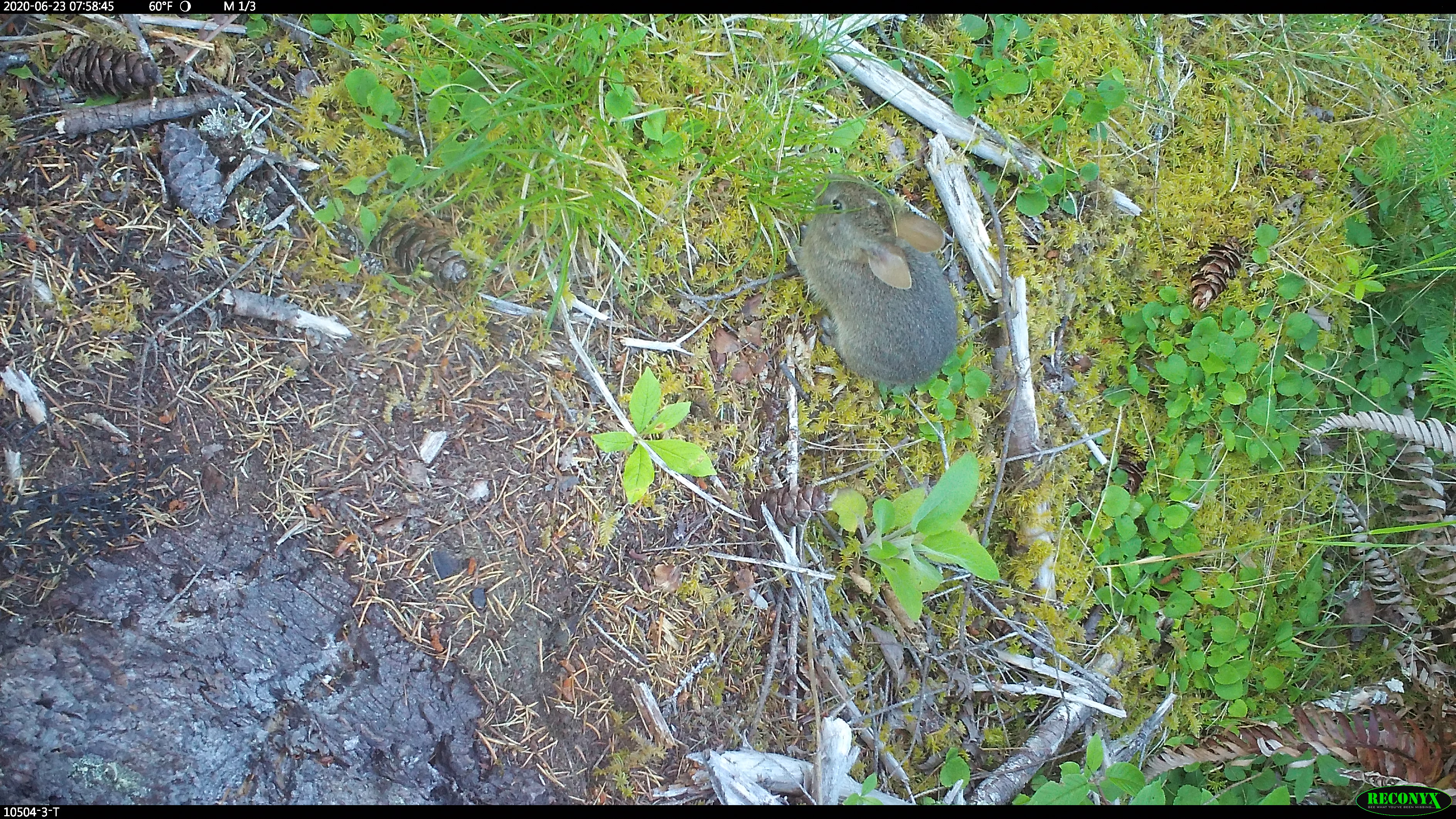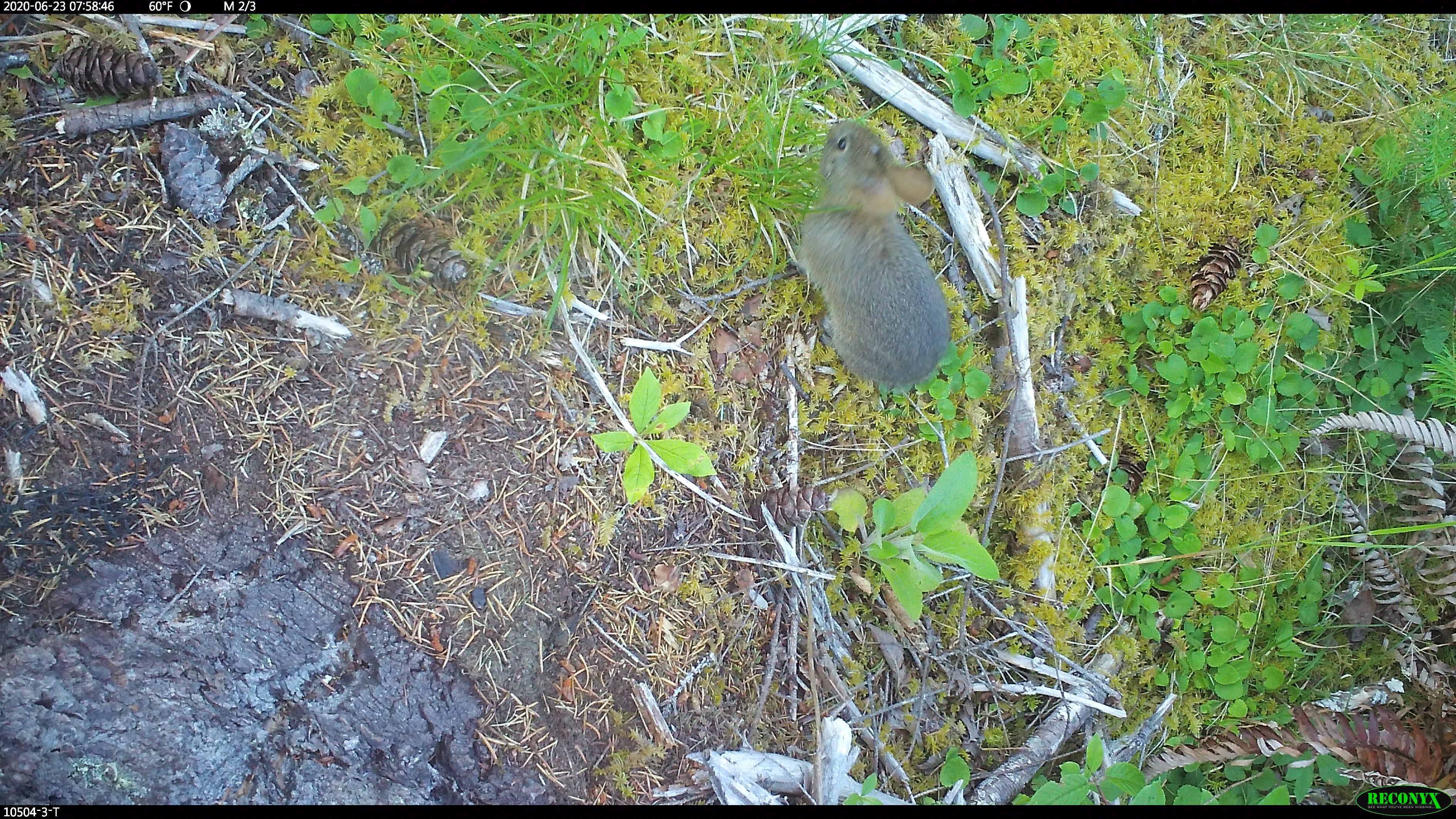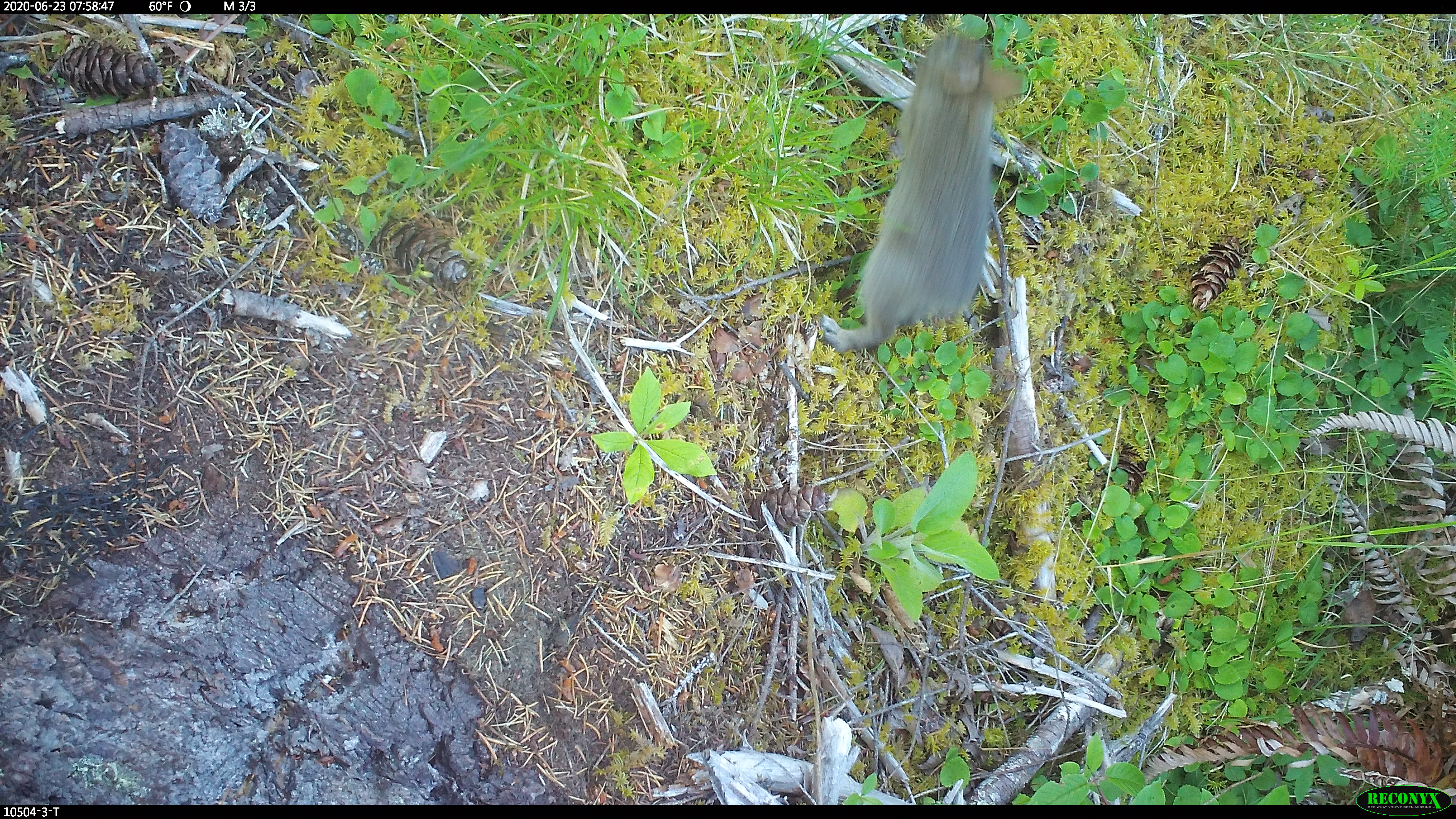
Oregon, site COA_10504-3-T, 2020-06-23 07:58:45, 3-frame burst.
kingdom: Animalia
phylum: Chordata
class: Mammalia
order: Rodentia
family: Sciuridae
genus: Otospermophilus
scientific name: Otospermophilus beecheyi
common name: california ground squirrel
California ground squirrel (Otospermophilus beecheyi).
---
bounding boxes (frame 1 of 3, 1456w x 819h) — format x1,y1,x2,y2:
california ground squirrel: 789,160,979,389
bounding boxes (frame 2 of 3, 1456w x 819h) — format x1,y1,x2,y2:
california ground squirrel: 778,105,967,387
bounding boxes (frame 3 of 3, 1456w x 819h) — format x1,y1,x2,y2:
california ground squirrel: 816,27,1041,357